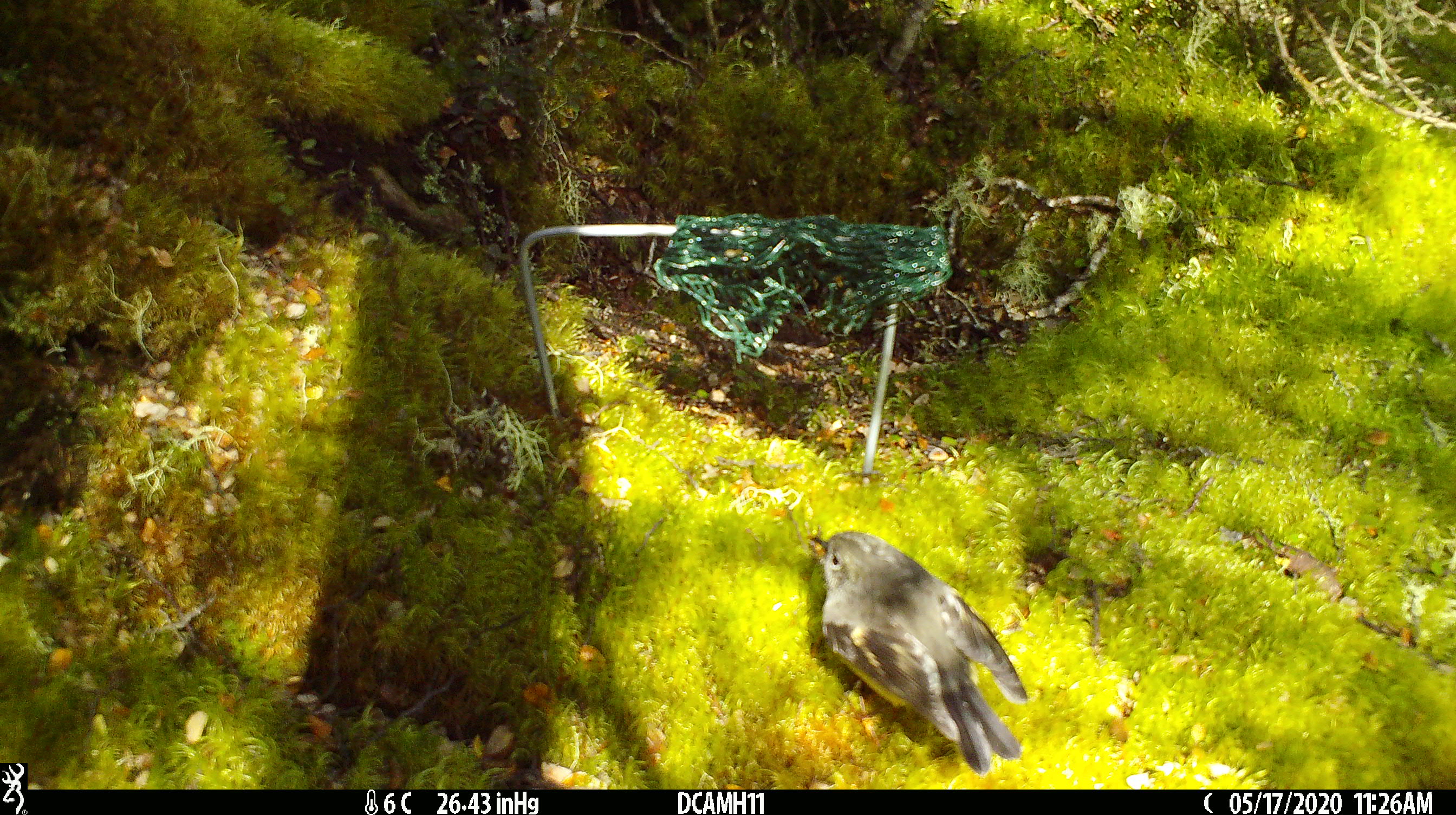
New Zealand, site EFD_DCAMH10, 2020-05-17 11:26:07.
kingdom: Animalia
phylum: Chordata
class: Aves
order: Passeriformes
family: Petroicidae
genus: Petroica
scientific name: Petroica macrocephala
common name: tomtit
Tomtit (Petroica macrocephala).